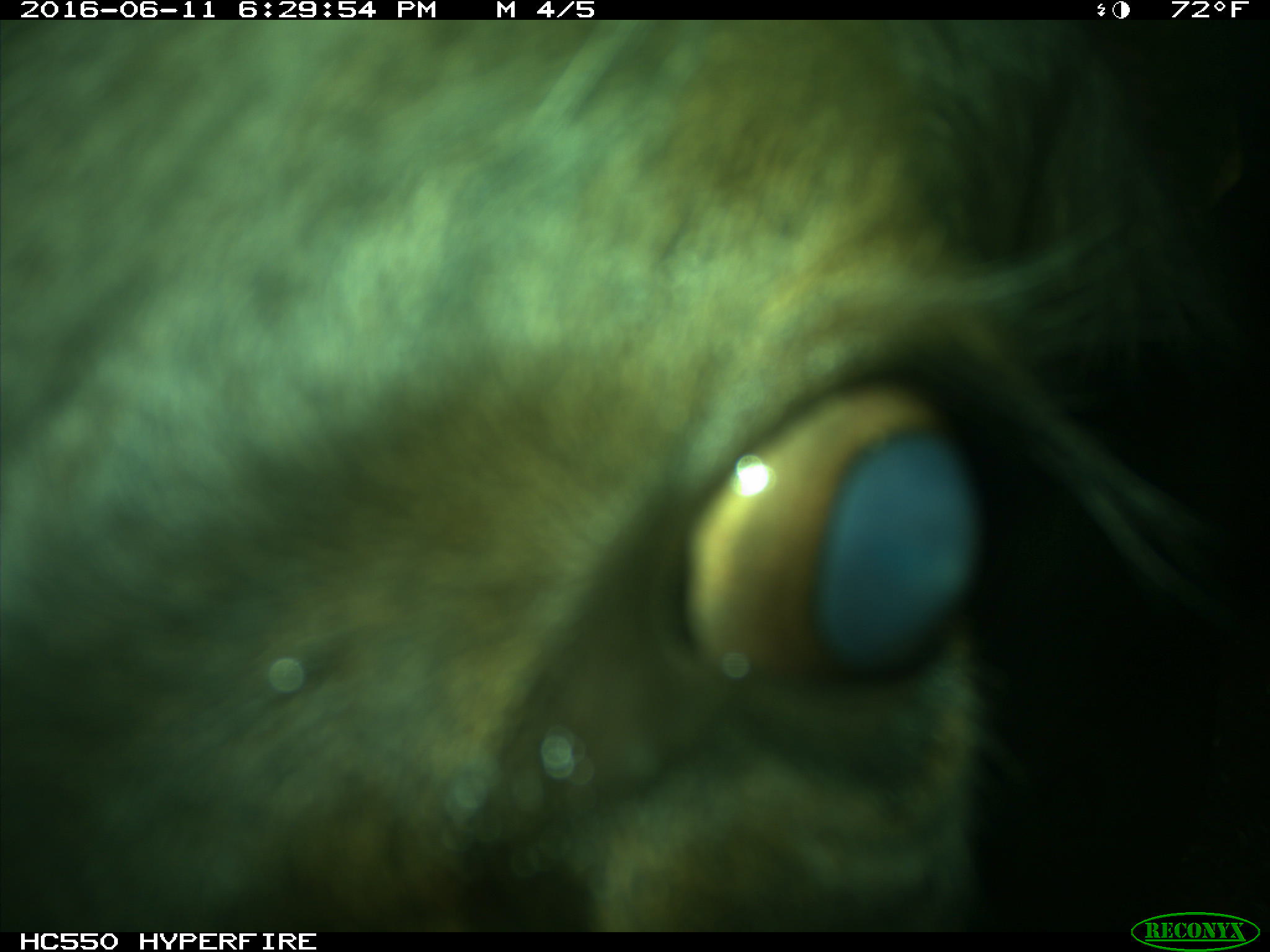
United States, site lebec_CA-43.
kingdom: Animalia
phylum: Chordata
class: Mammalia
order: Artiodactyla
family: Bovidae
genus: Bos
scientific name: Bos taurus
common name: domestic cow